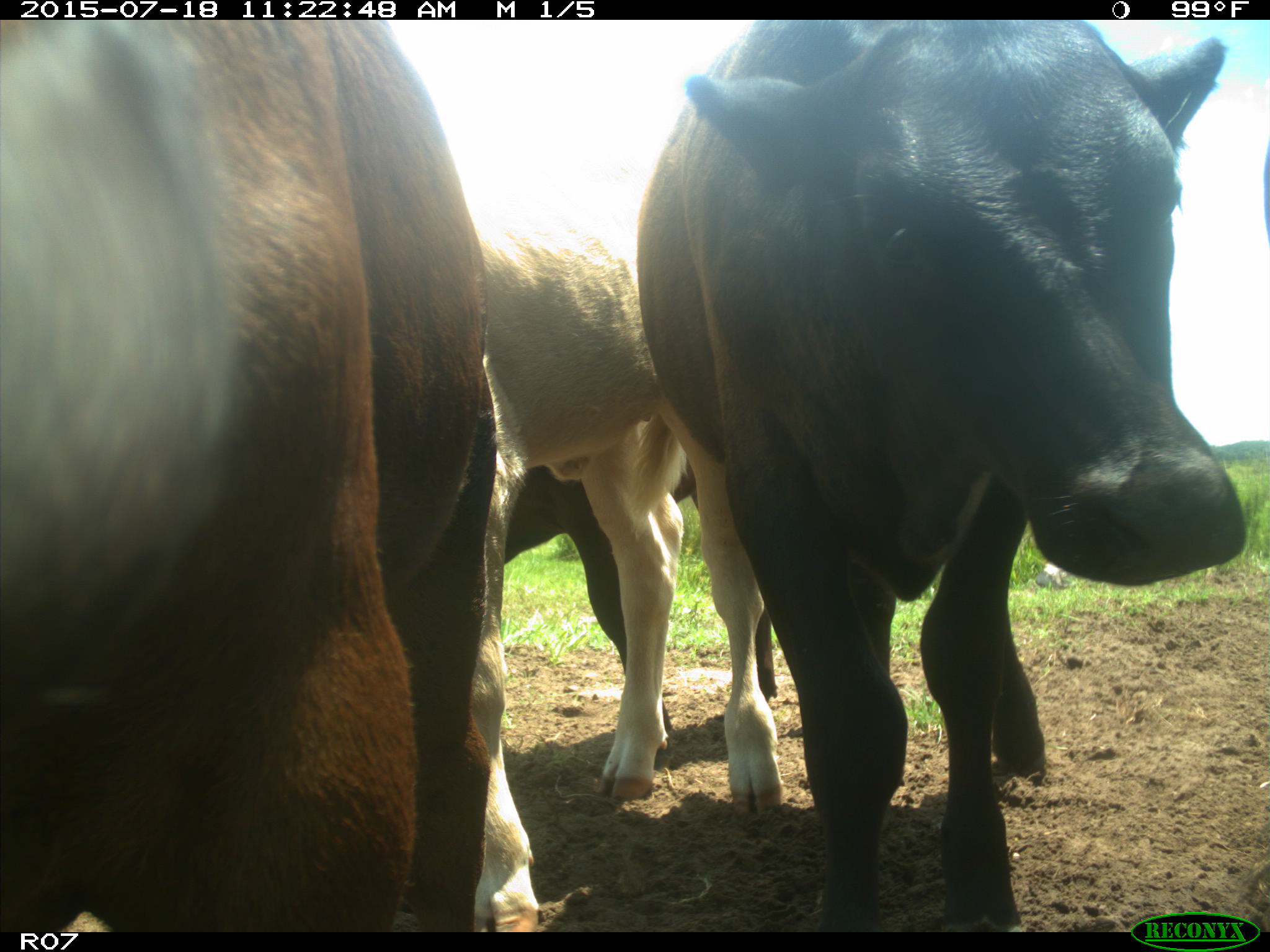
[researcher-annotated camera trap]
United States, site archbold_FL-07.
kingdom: Animalia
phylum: Chordata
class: Mammalia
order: Artiodactyla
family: Bovidae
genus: Bos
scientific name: Bos taurus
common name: domestic cow